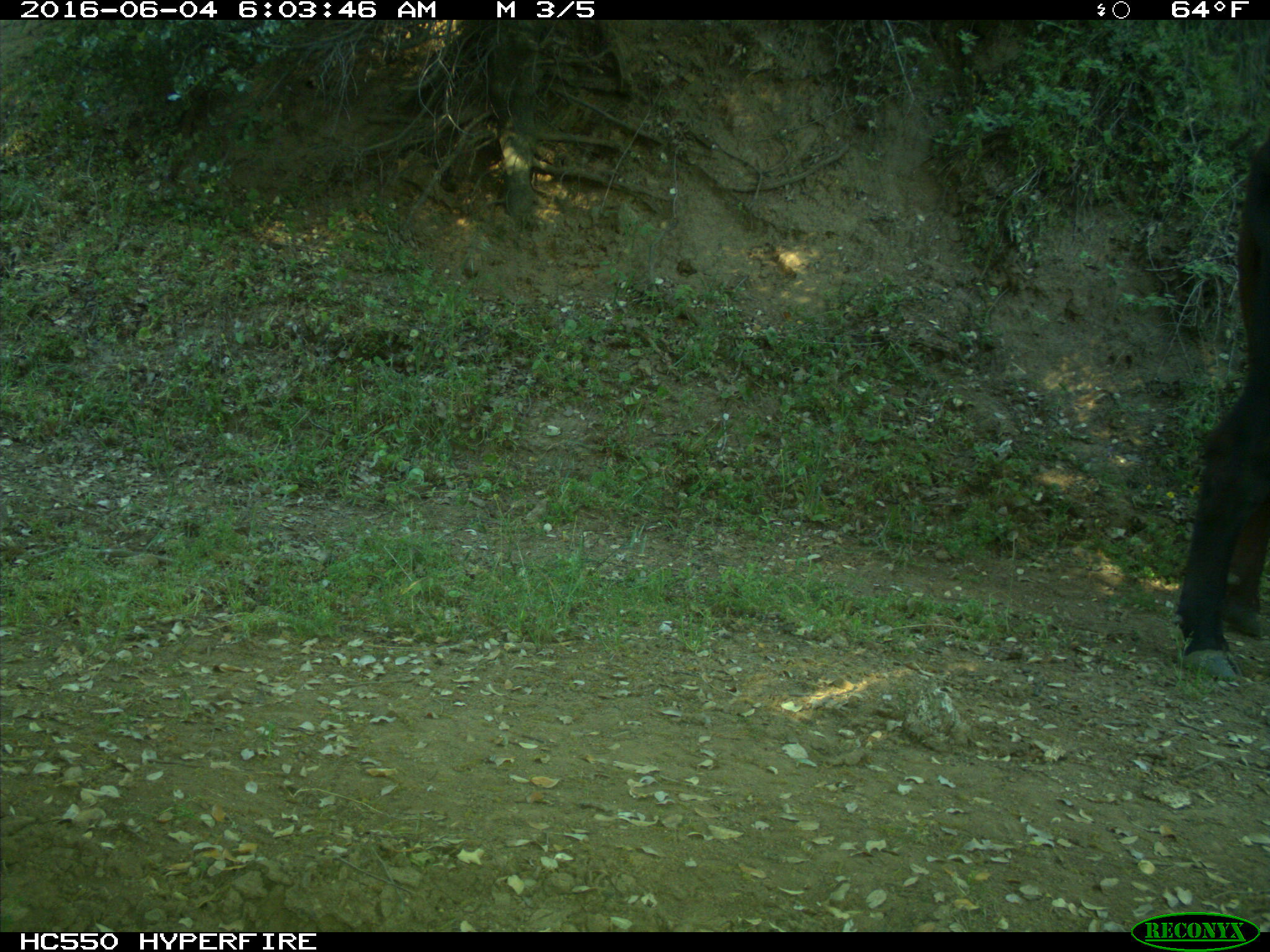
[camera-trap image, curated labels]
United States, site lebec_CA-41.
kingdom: Animalia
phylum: Chordata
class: Mammalia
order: Artiodactyla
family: Bovidae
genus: Bos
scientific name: Bos taurus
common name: domestic cow